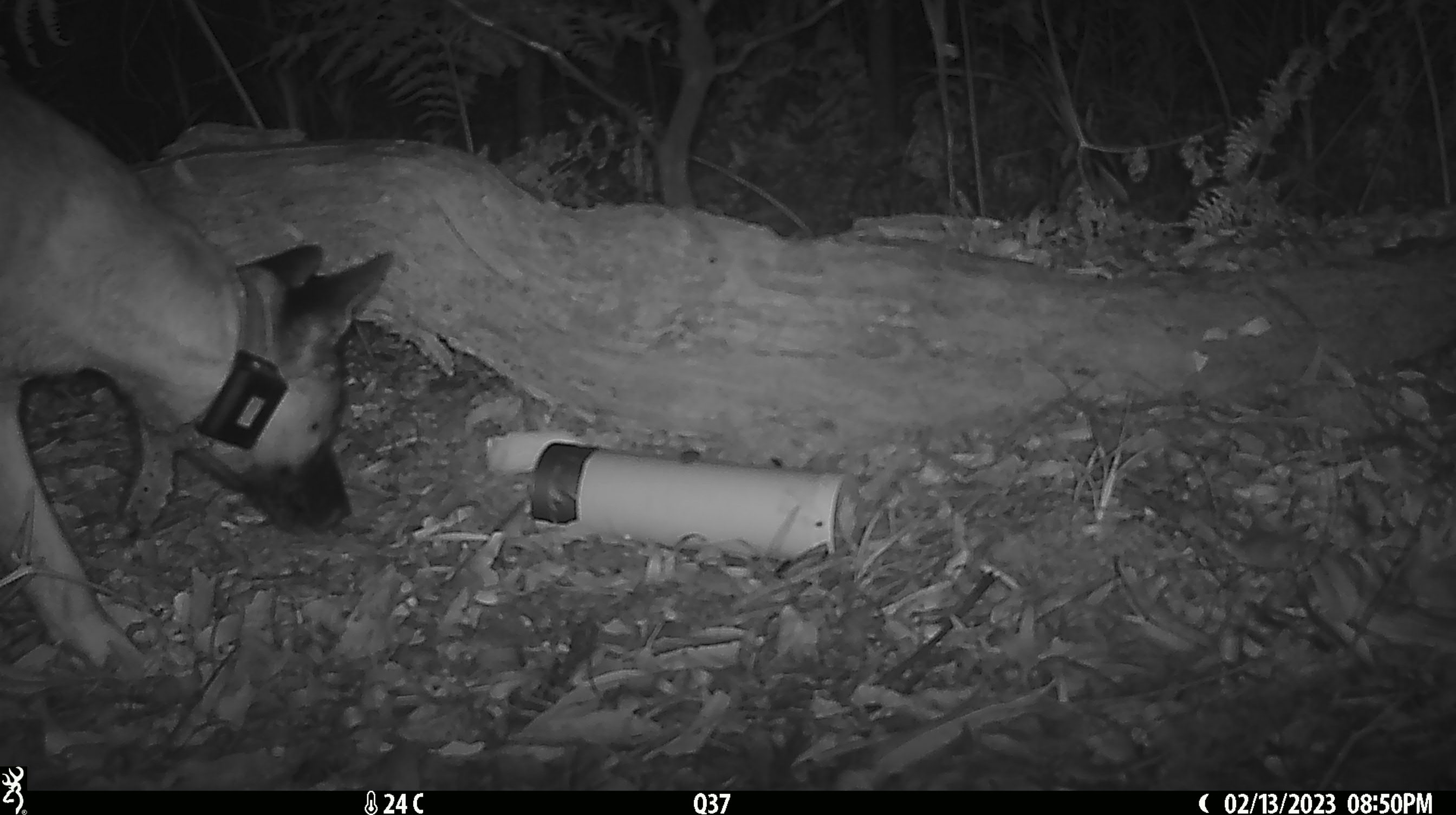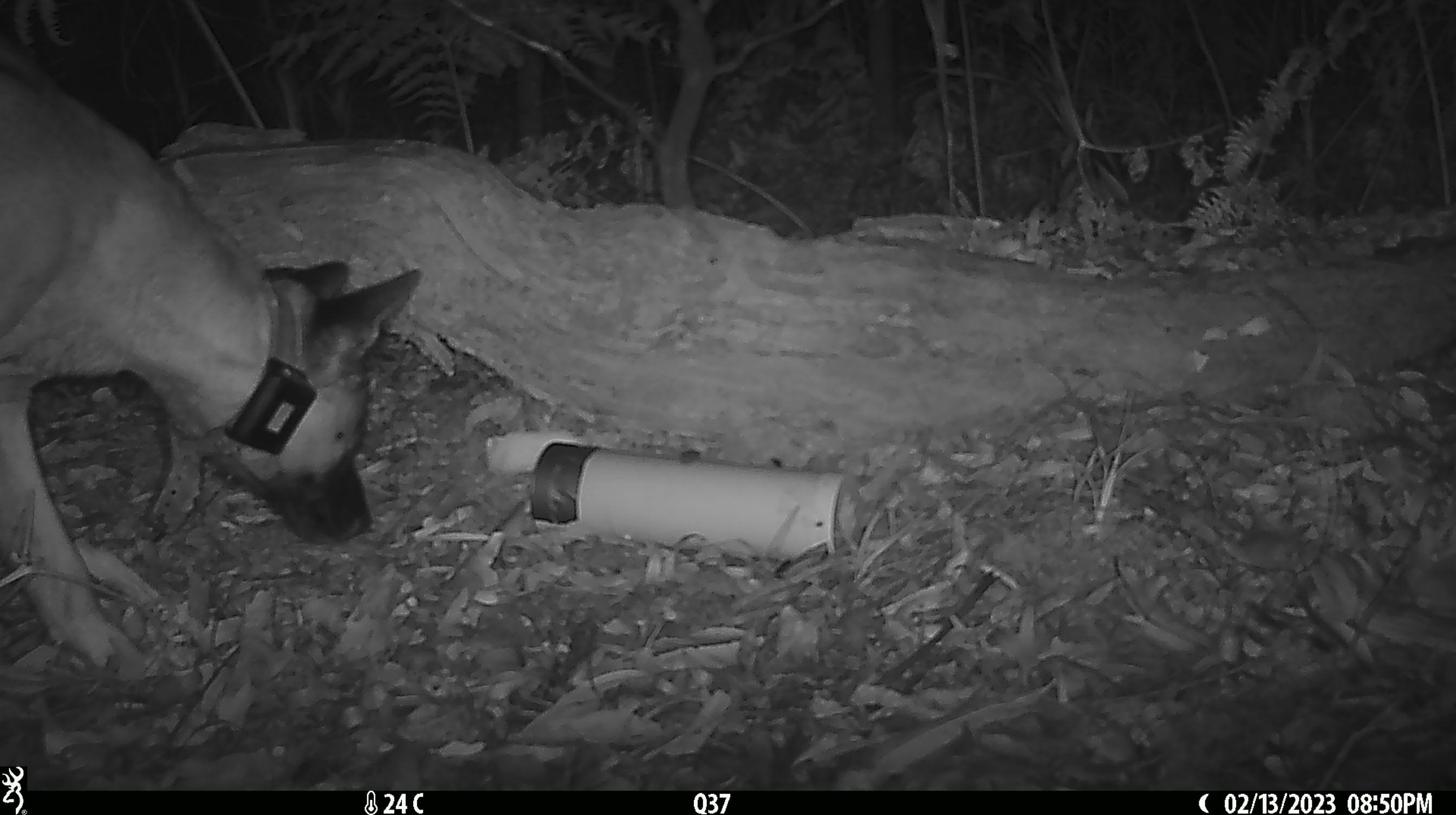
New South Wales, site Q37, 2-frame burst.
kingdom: Animalia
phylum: Chordata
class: Mammalia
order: Carnivora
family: Canidae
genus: Canis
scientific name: Canis familiaris dingo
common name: dingo